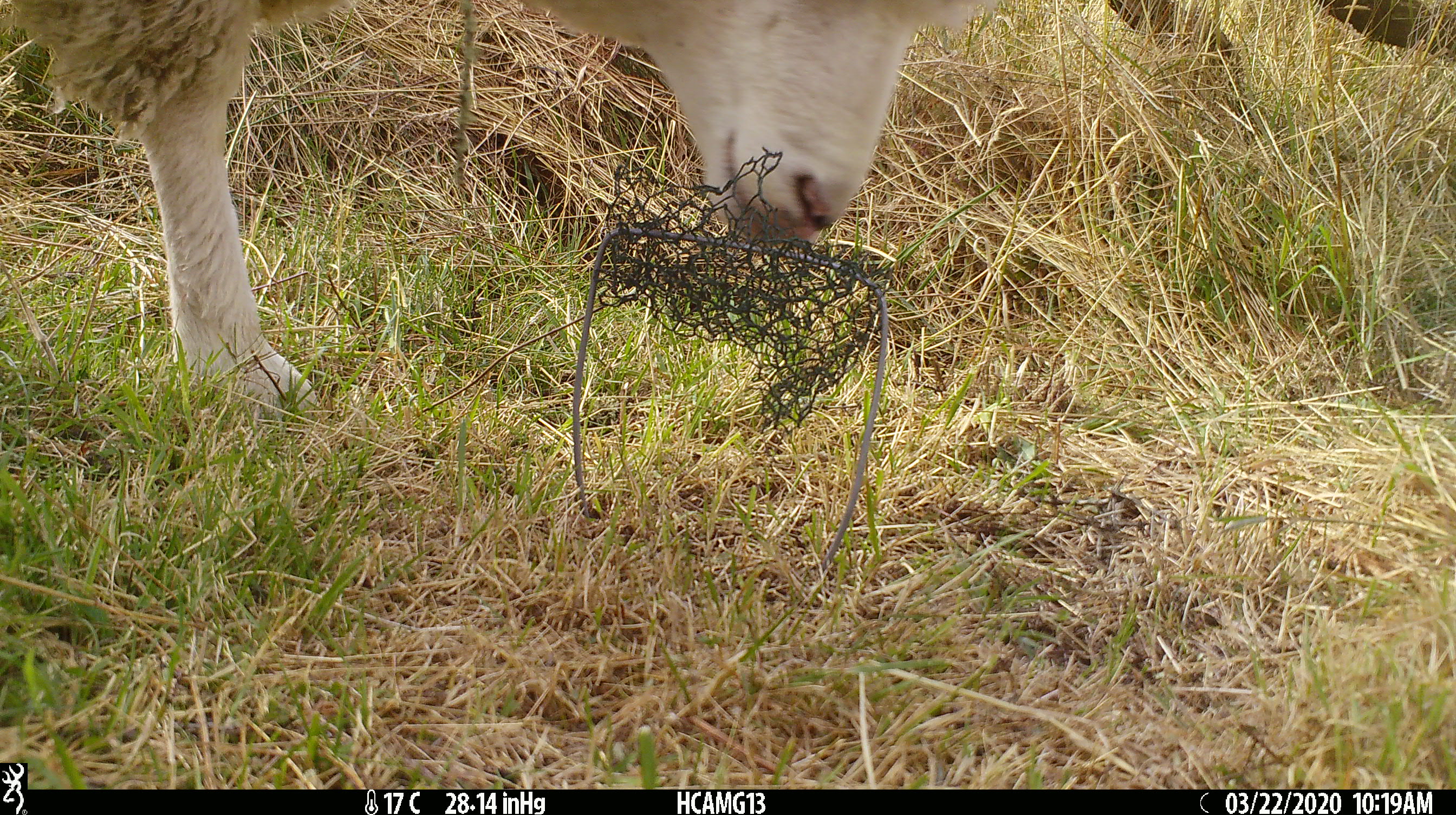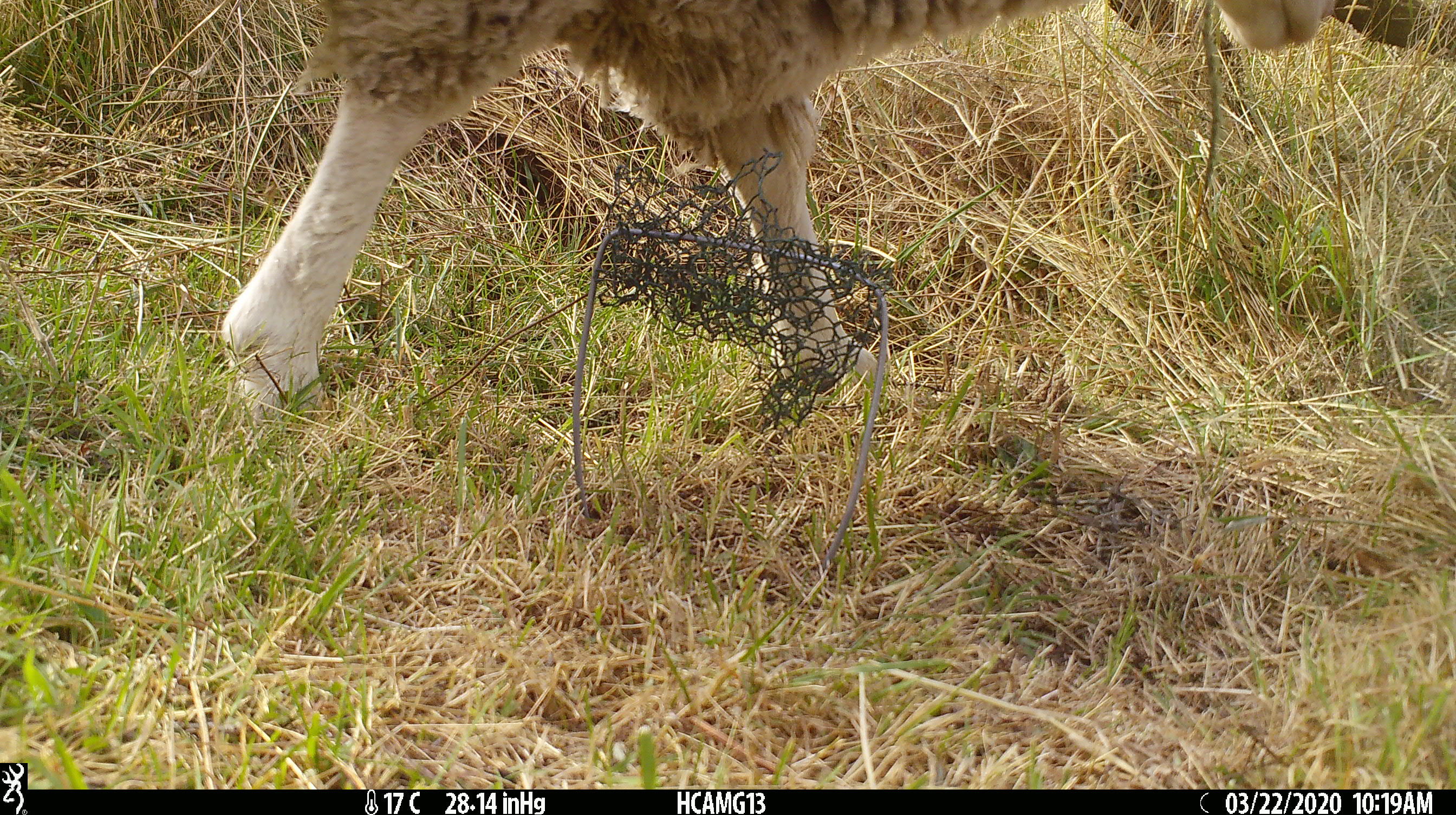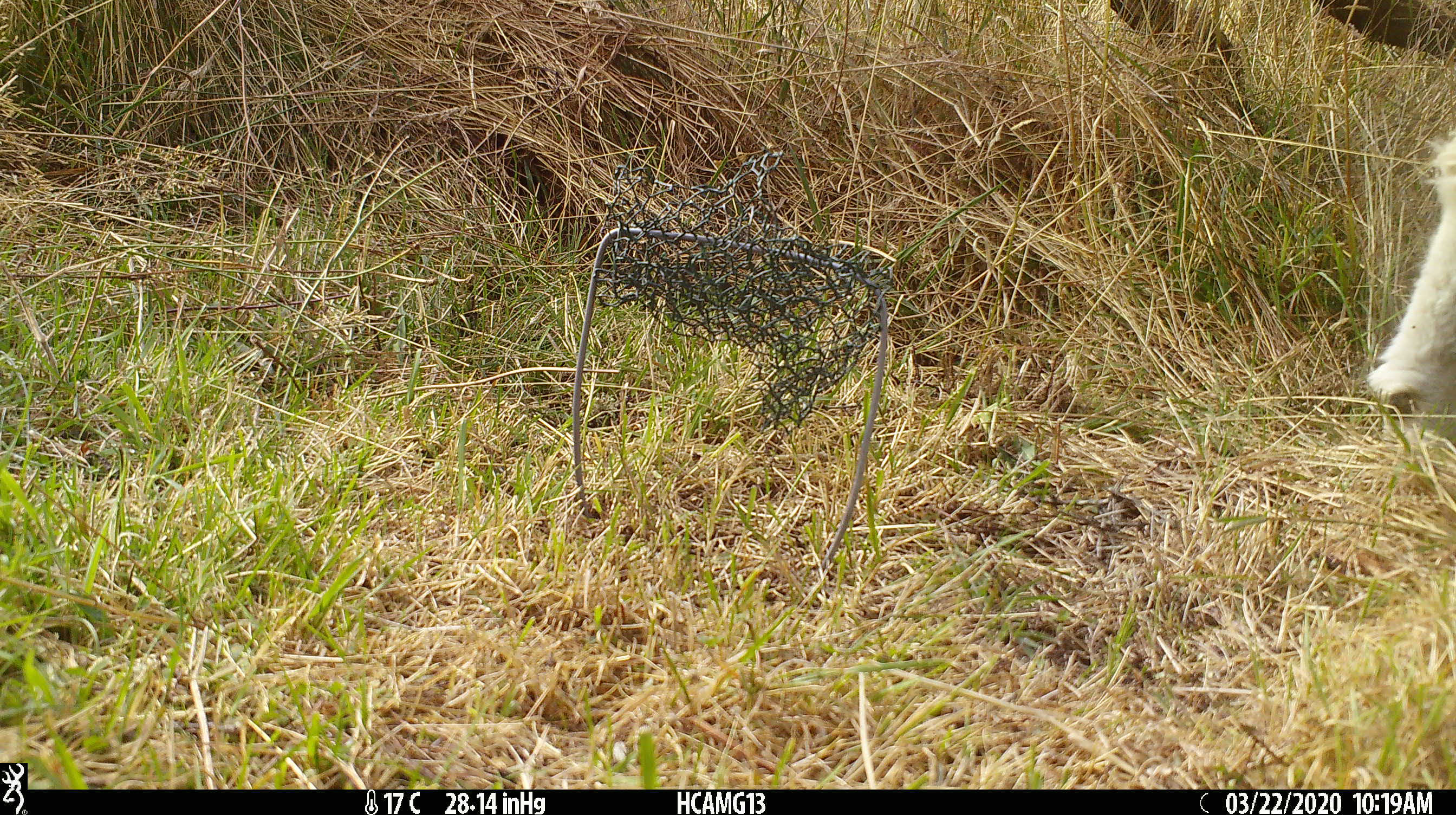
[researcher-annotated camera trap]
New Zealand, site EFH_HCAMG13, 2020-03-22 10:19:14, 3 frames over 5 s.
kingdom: Animalia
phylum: Chordata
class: Mammalia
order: Artiodactyla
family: Bovidae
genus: Ovis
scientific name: Ovis aries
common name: domestic sheep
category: sheep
Sheep (domestic sheep) (Ovis aries).